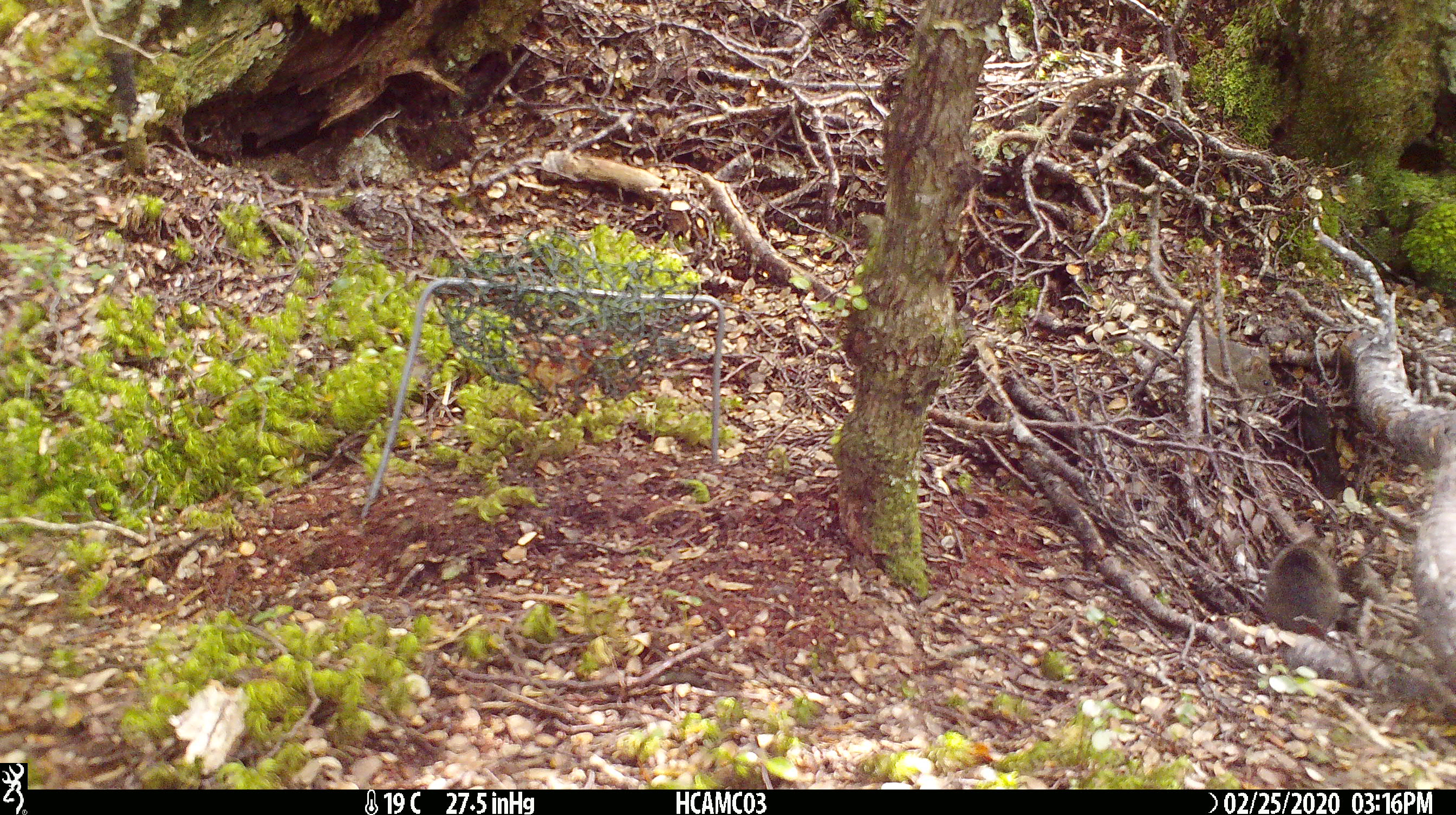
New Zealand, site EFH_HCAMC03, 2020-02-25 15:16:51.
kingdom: Animalia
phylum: Chordata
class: Mammalia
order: Rodentia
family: Muridae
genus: Mus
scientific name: Mus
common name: mouse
Mouse (Mus).